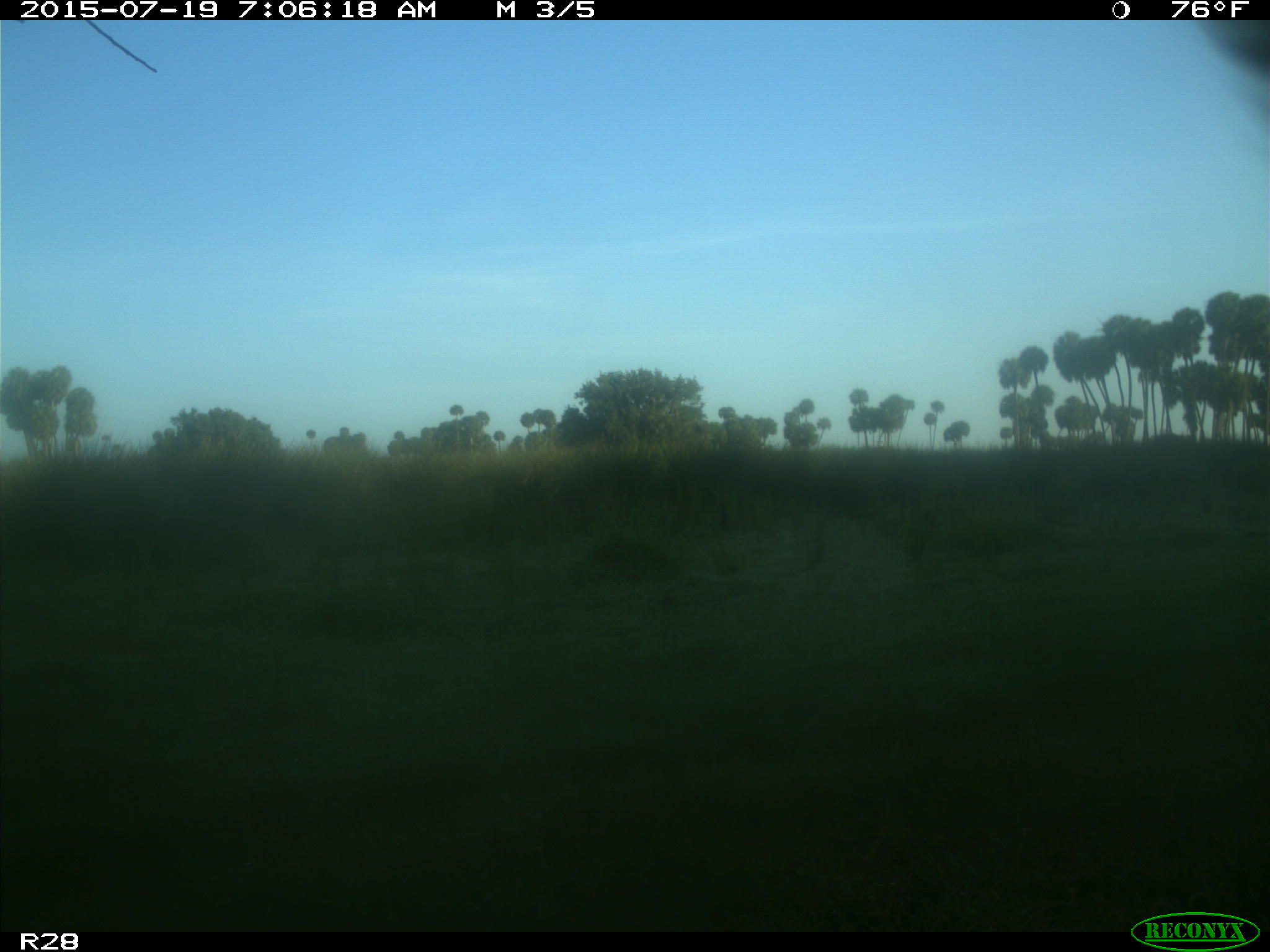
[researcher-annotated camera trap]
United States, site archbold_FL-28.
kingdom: Animalia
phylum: Chordata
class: Mammalia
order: Artiodactyla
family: Bovidae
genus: Bos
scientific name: Bos taurus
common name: domestic cow